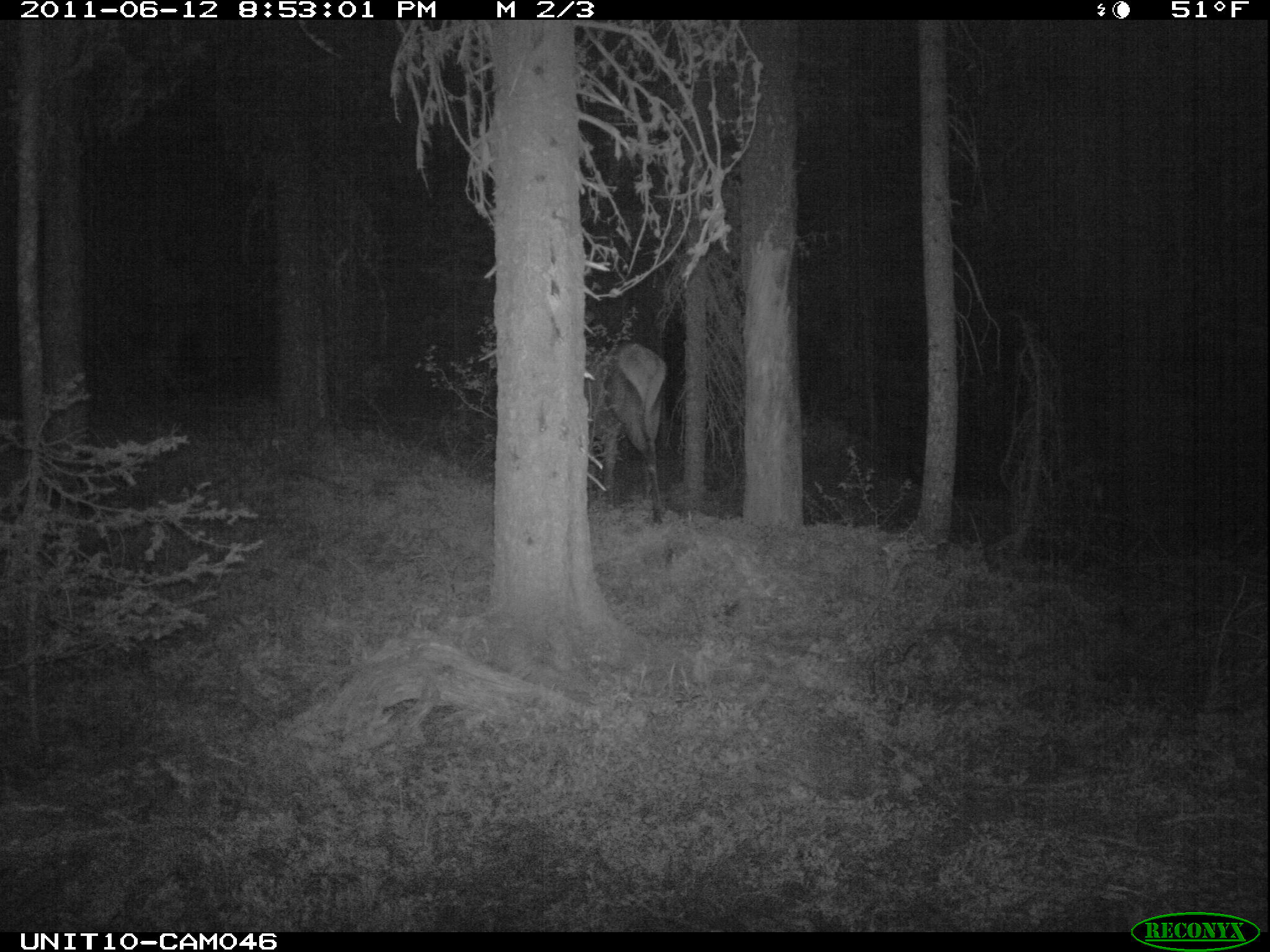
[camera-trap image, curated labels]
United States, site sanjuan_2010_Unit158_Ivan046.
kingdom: Animalia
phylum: Chordata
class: Mammalia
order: Artiodactyla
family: Cervidae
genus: Cervus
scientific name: Cervus elaphus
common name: red deer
Cervus elaphus (red deer).